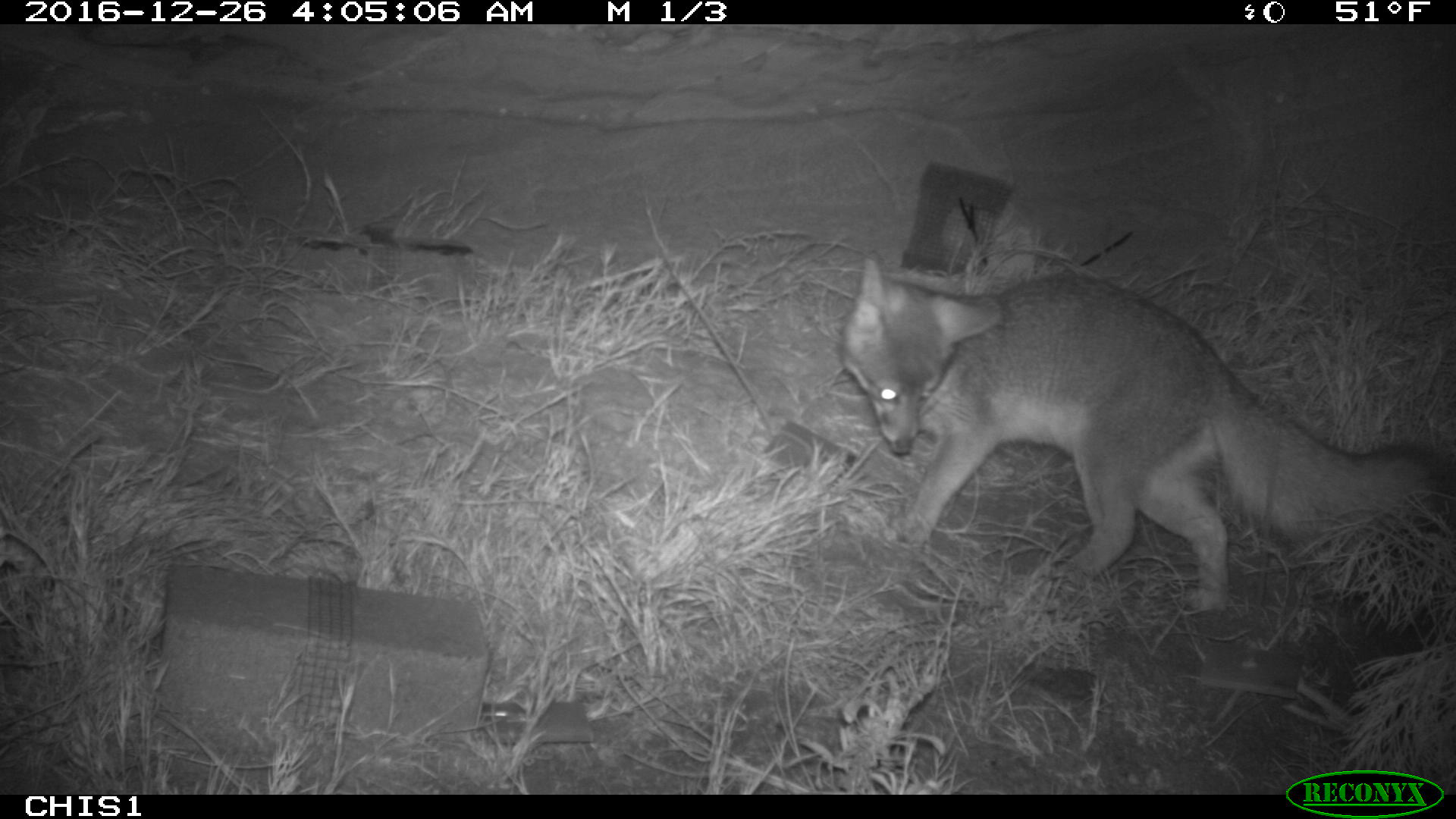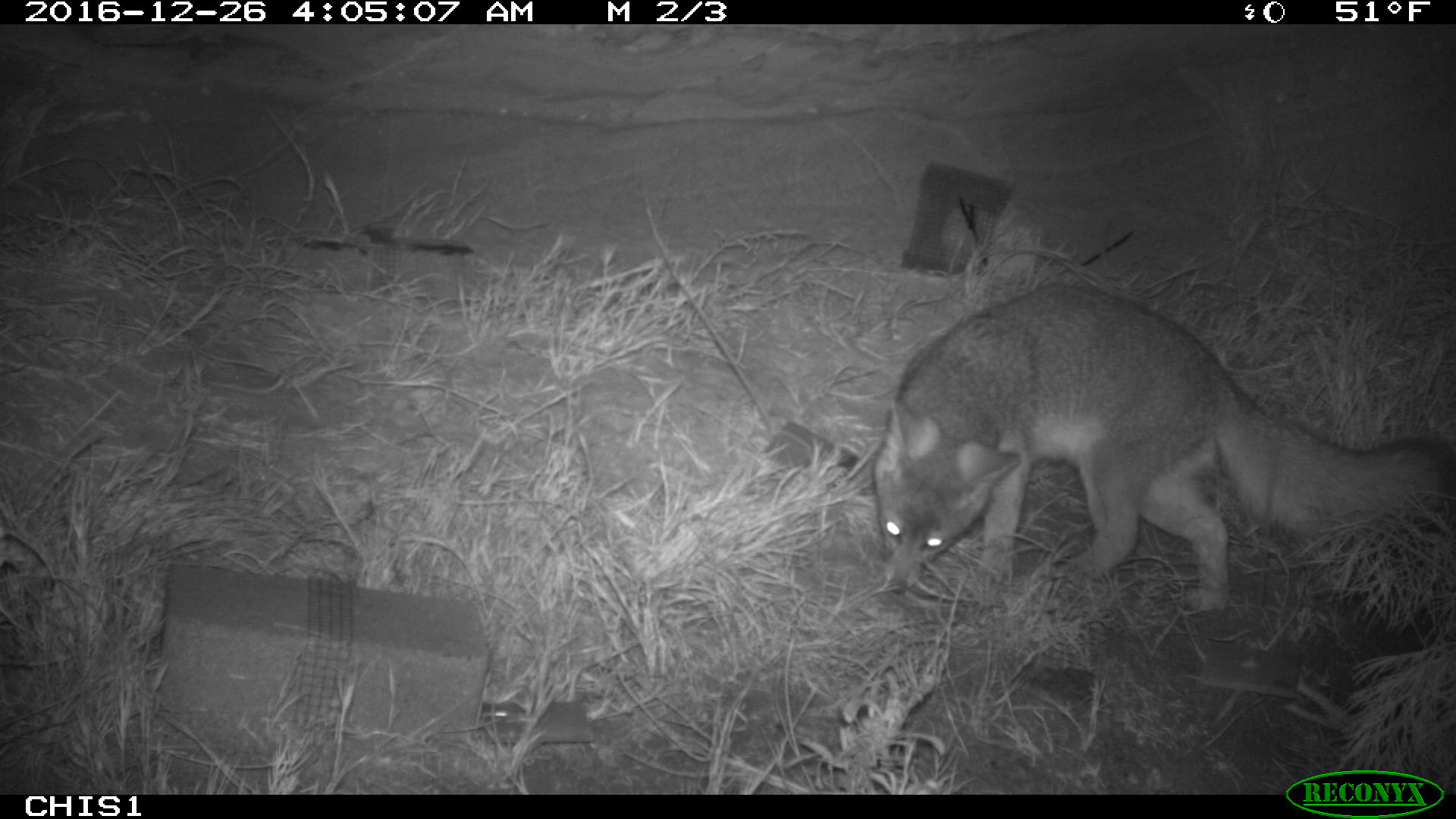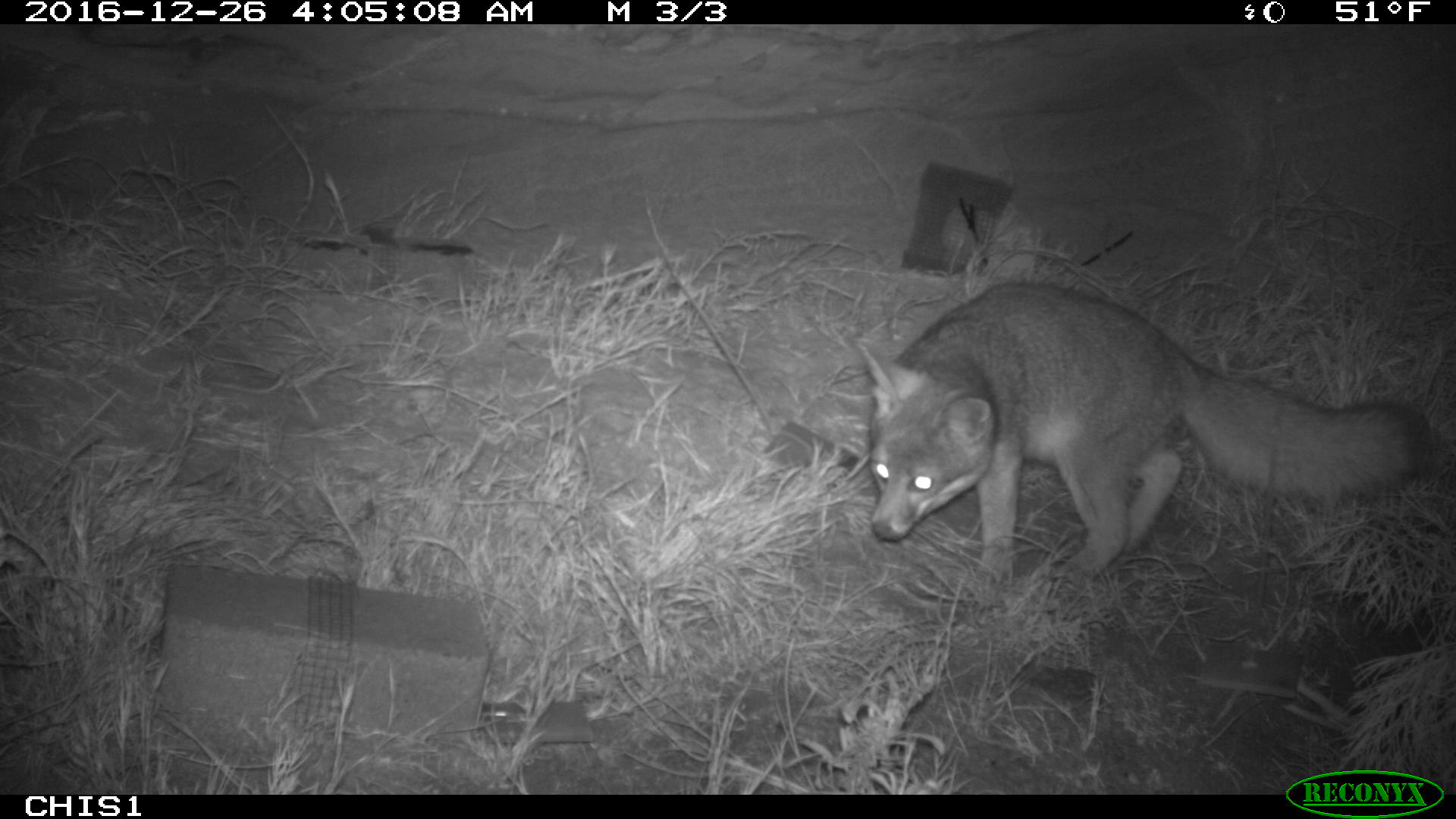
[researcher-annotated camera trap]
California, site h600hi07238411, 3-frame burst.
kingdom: Animalia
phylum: Chordata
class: Mammalia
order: Carnivora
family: Canidae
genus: Urocyon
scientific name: Urocyon littoralis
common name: island fox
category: fox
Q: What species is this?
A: Fox (island fox) (Urocyon littoralis).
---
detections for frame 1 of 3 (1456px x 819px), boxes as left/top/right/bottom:
fox: 841/253/1455/609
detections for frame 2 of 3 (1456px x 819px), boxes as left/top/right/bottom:
fox: 871/283/1455/604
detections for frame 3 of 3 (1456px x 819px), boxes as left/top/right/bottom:
fox: 855/282/1433/587